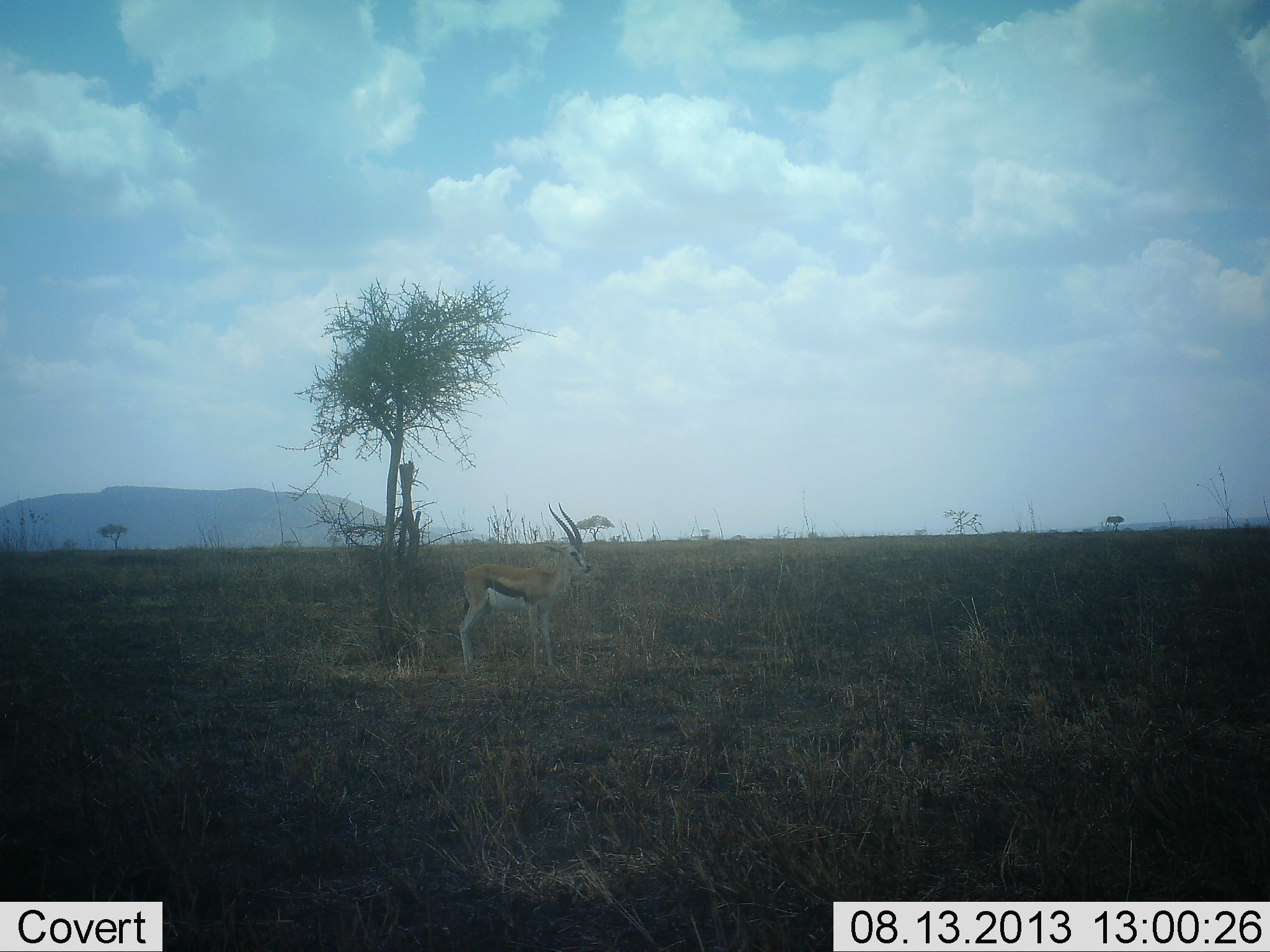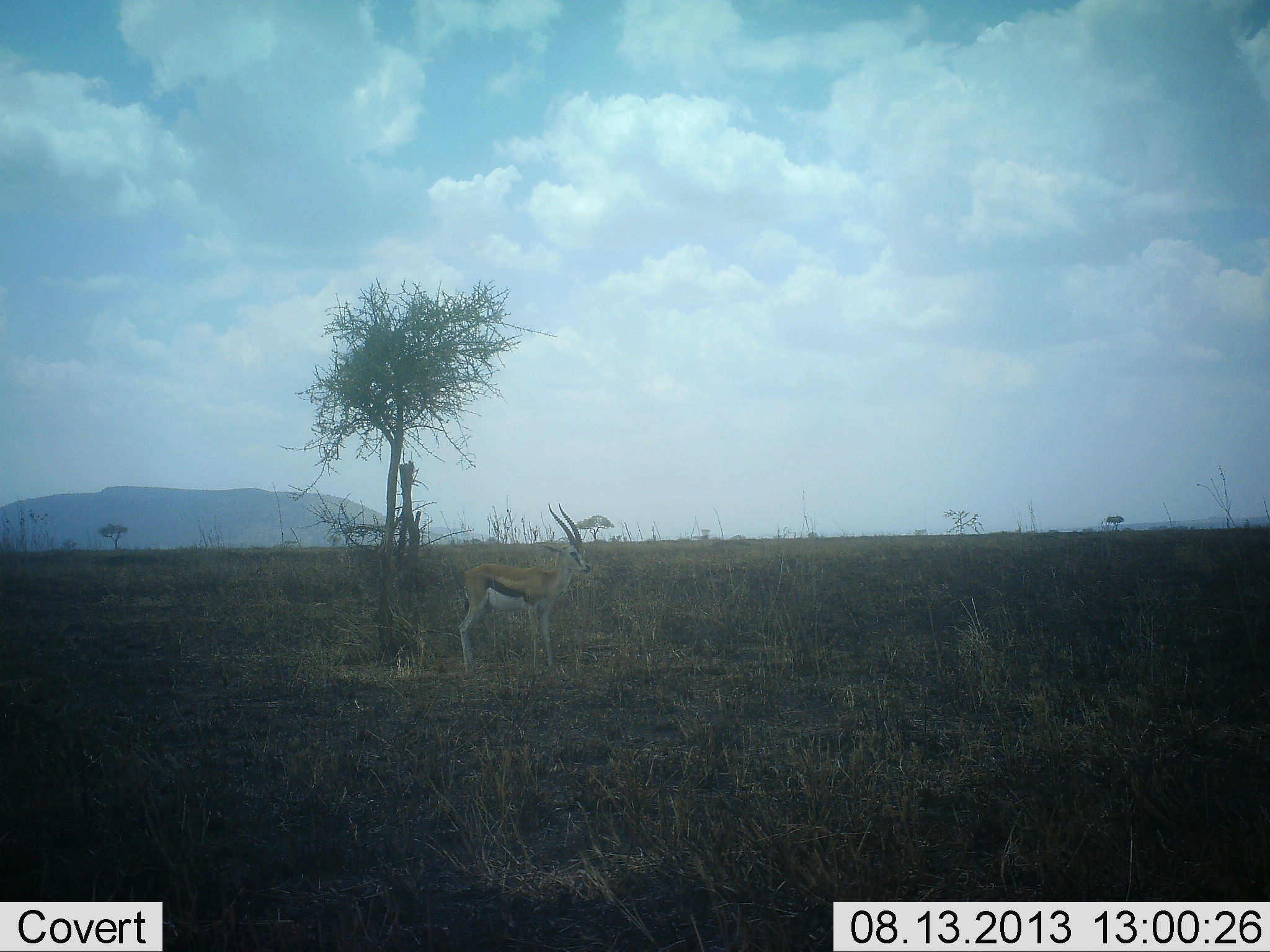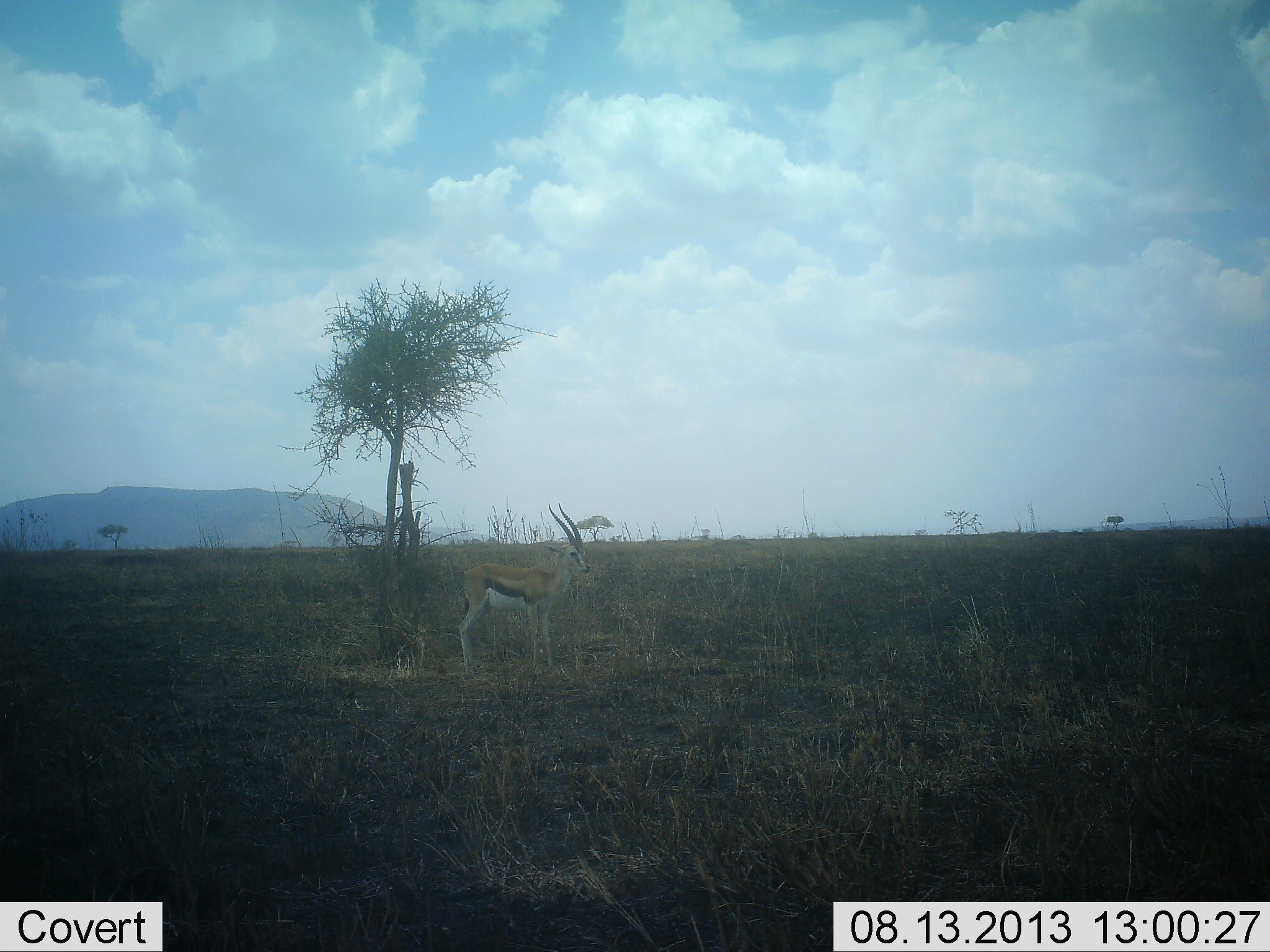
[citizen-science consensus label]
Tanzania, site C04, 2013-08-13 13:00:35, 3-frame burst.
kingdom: Animalia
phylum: Chordata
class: Mammalia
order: Artiodactyla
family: Bovidae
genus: Eudorcas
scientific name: Eudorcas thomsonii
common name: thomson's gazelle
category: gazellethomsons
Gazellethomsons (thomson's gazelle) (Eudorcas thomsonii), count 1. Behavior (volunteer vote fractions): standing 100%, resting 0%, moving 0%, interacting 0%. Young present (vote fraction): 0%. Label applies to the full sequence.